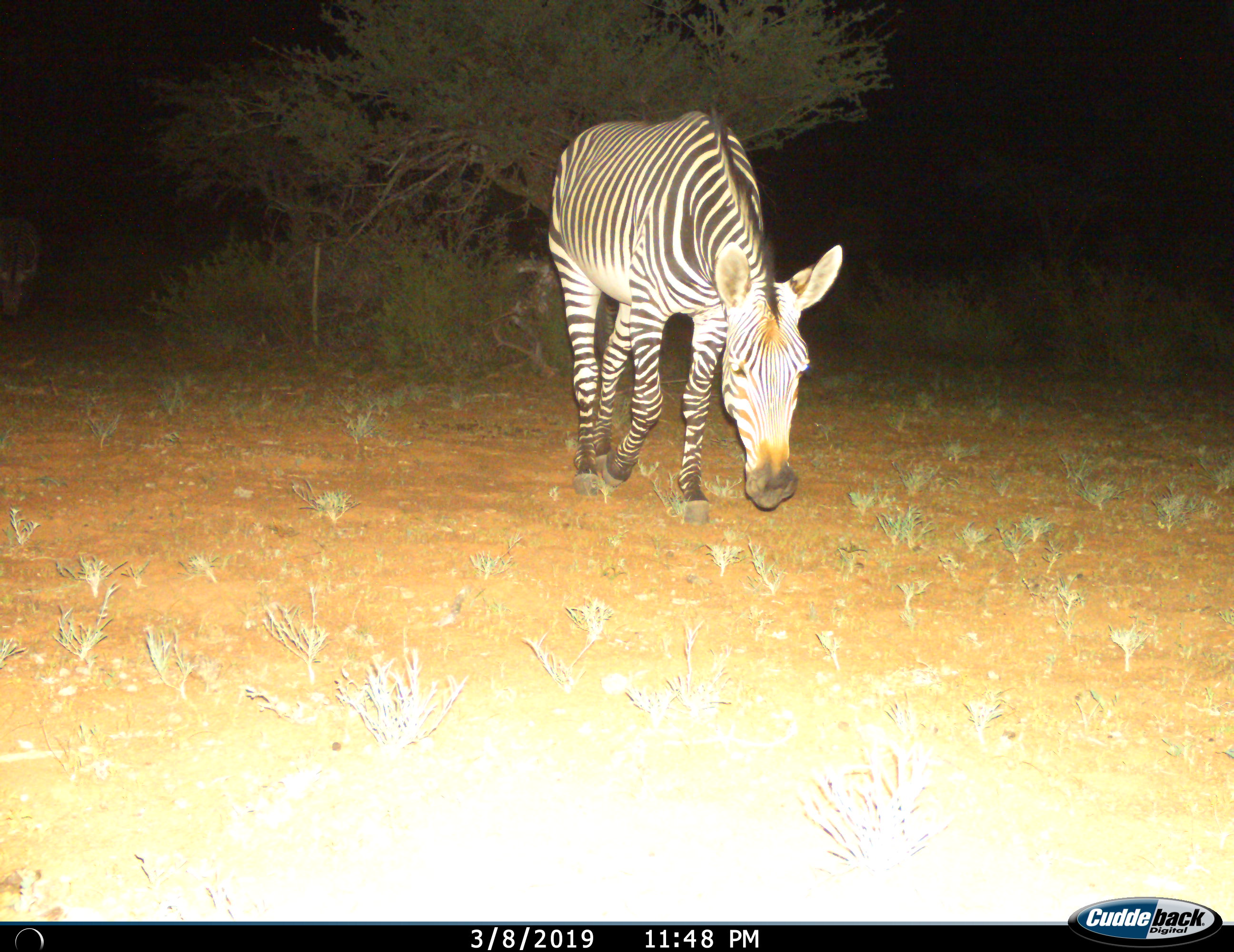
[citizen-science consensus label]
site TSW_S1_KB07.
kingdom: Animalia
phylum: Chordata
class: Mammalia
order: Perissodactyla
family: Equidae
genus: Equus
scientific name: Equus zebra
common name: mountain zebra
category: zebramountain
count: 1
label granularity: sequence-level